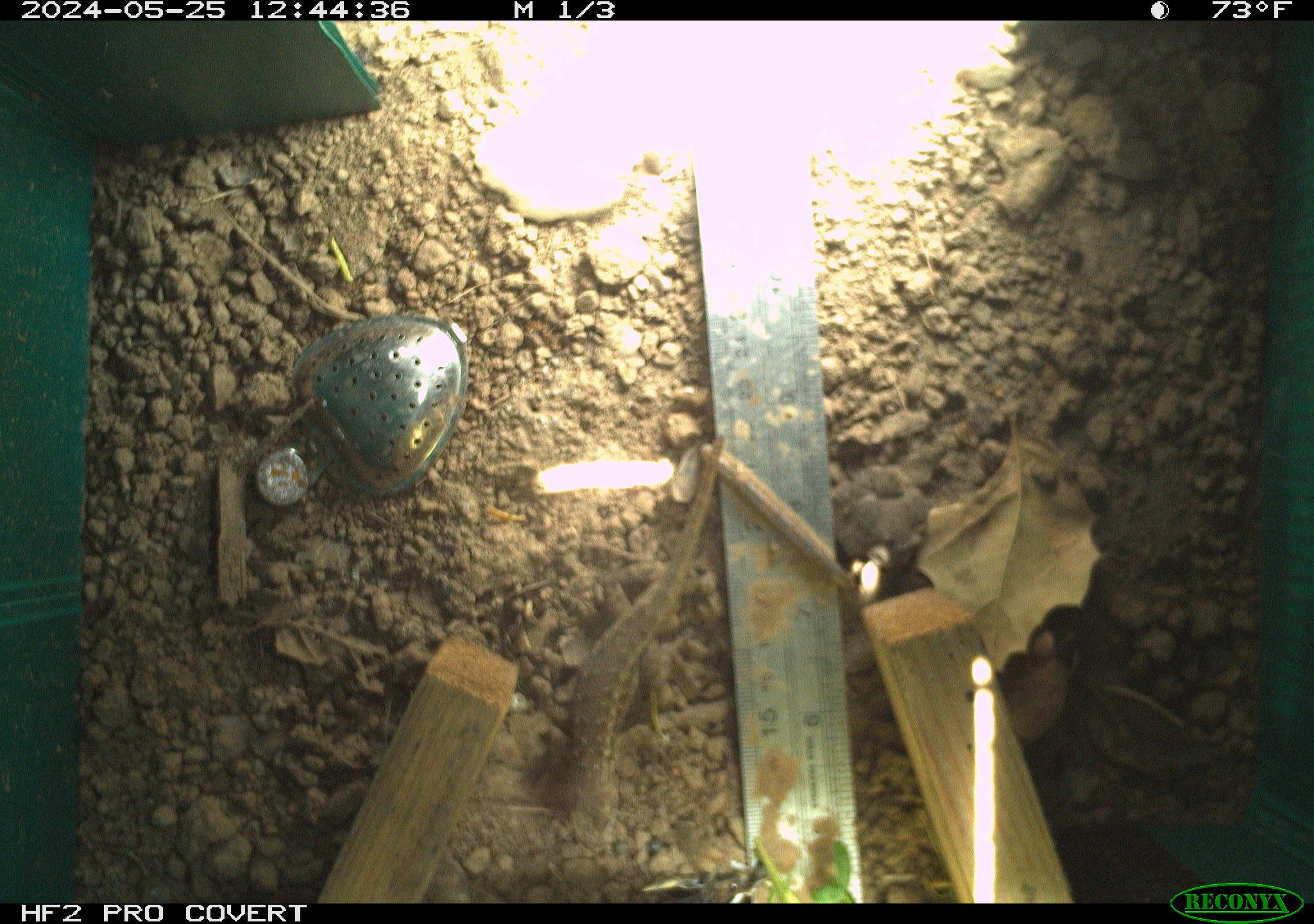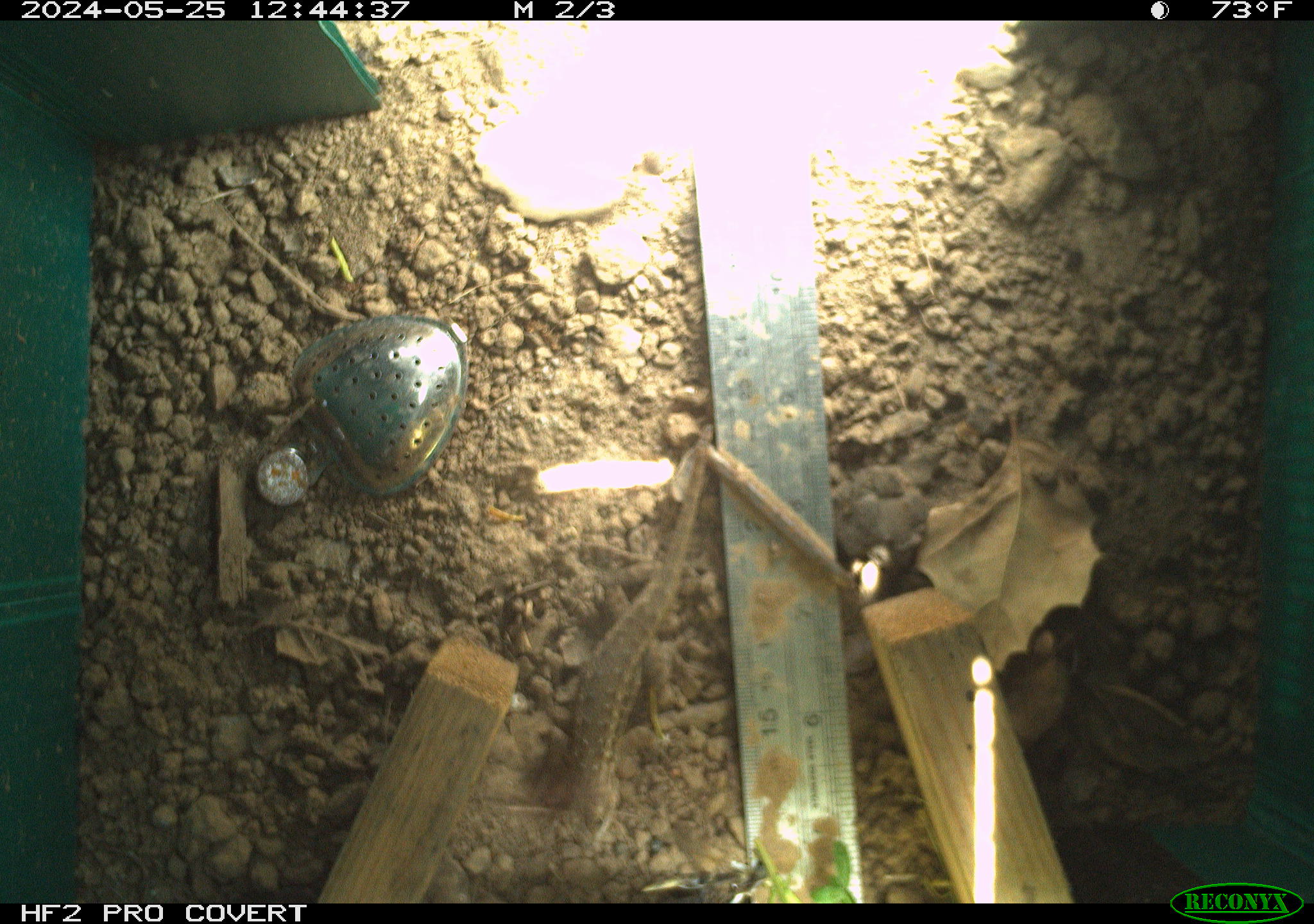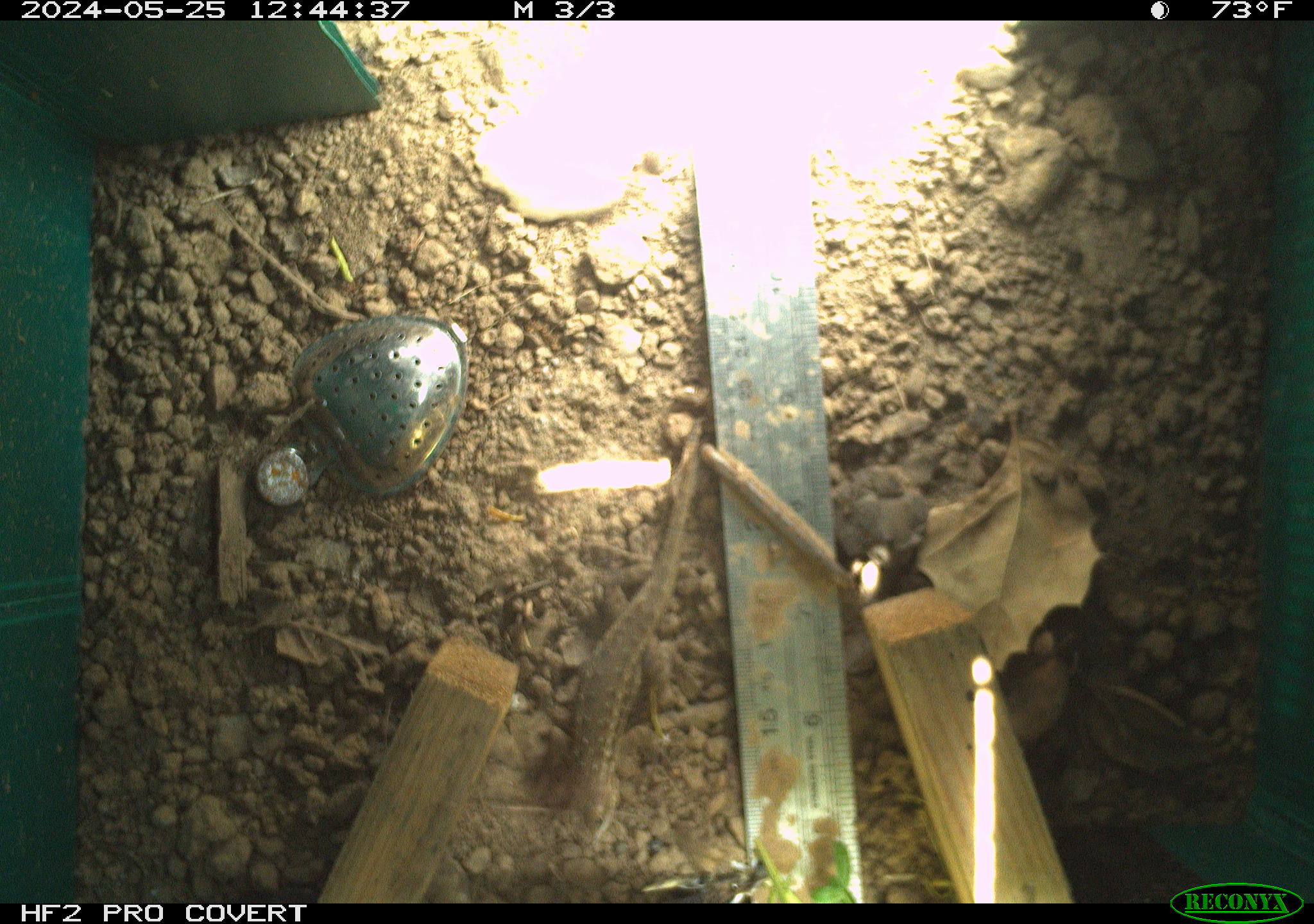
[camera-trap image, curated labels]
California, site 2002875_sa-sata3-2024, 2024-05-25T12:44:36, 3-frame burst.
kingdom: Animalia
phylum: Chordata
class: Reptilia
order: Squamata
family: Phrynosomatidae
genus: Sceloporus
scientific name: Sceloporus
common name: spiny lizards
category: sceloporus species